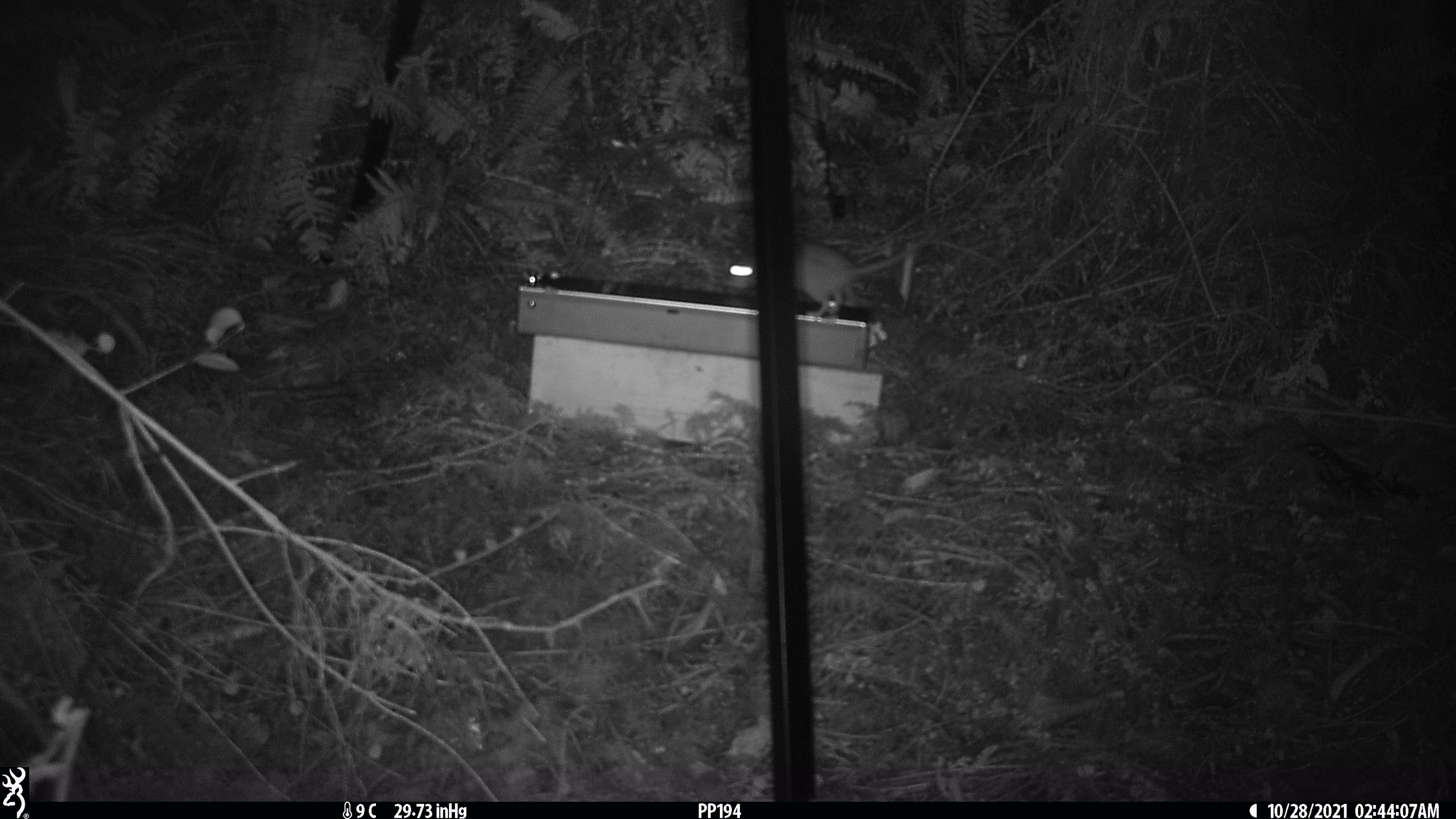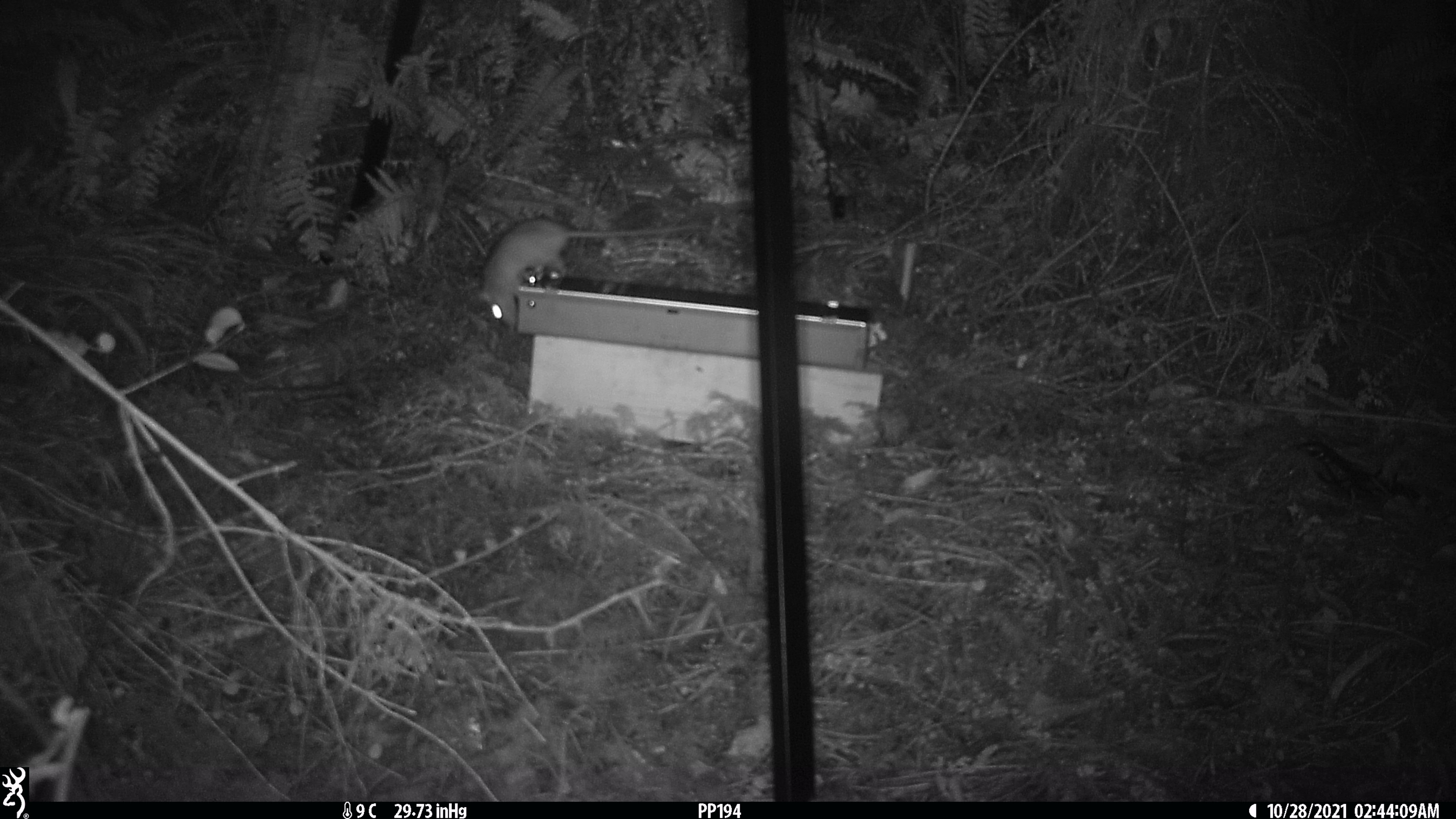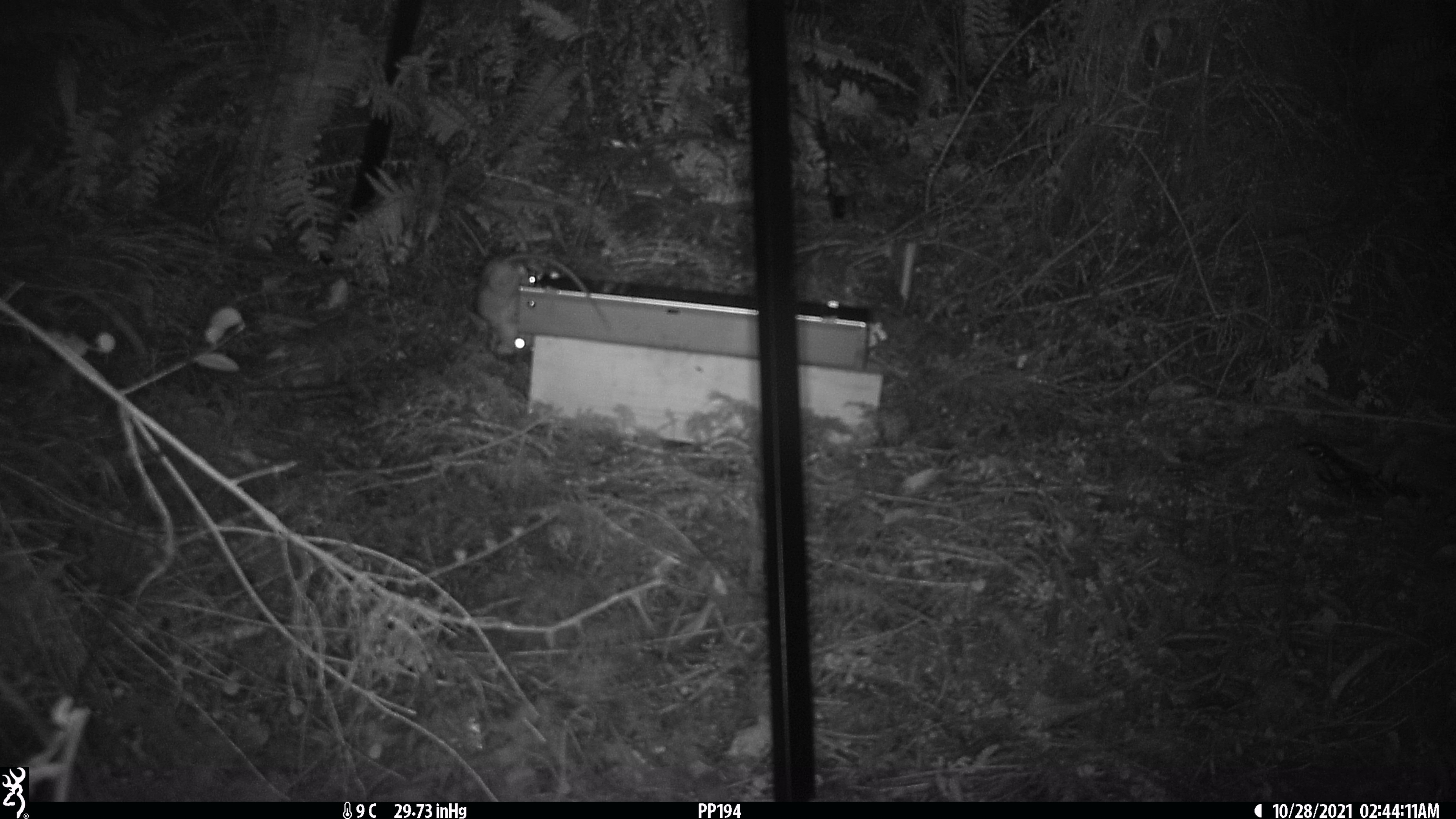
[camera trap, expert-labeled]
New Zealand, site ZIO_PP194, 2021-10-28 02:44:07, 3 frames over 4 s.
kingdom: Animalia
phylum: Chordata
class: Mammalia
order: Rodentia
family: Muridae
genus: Rattus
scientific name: Rattus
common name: rat